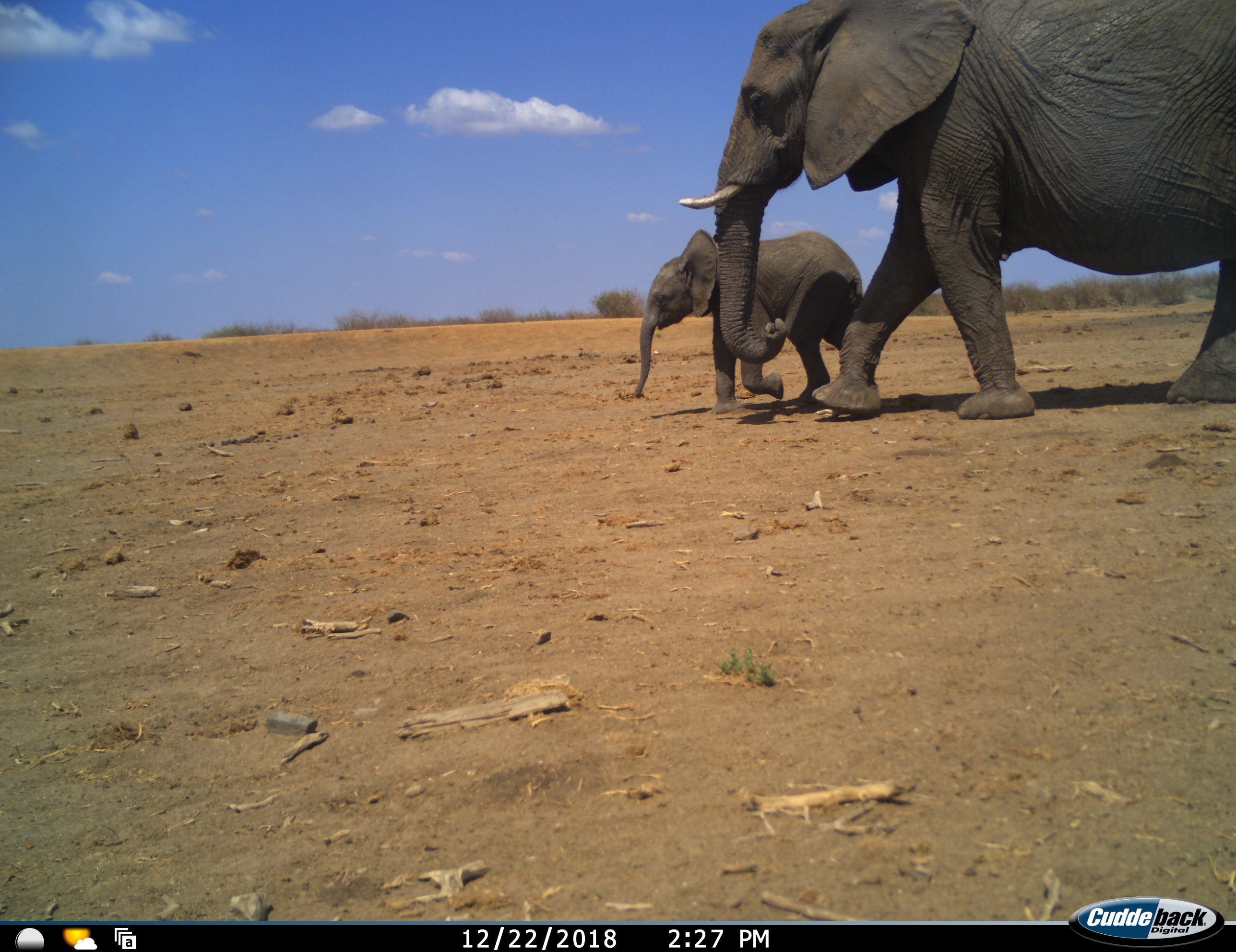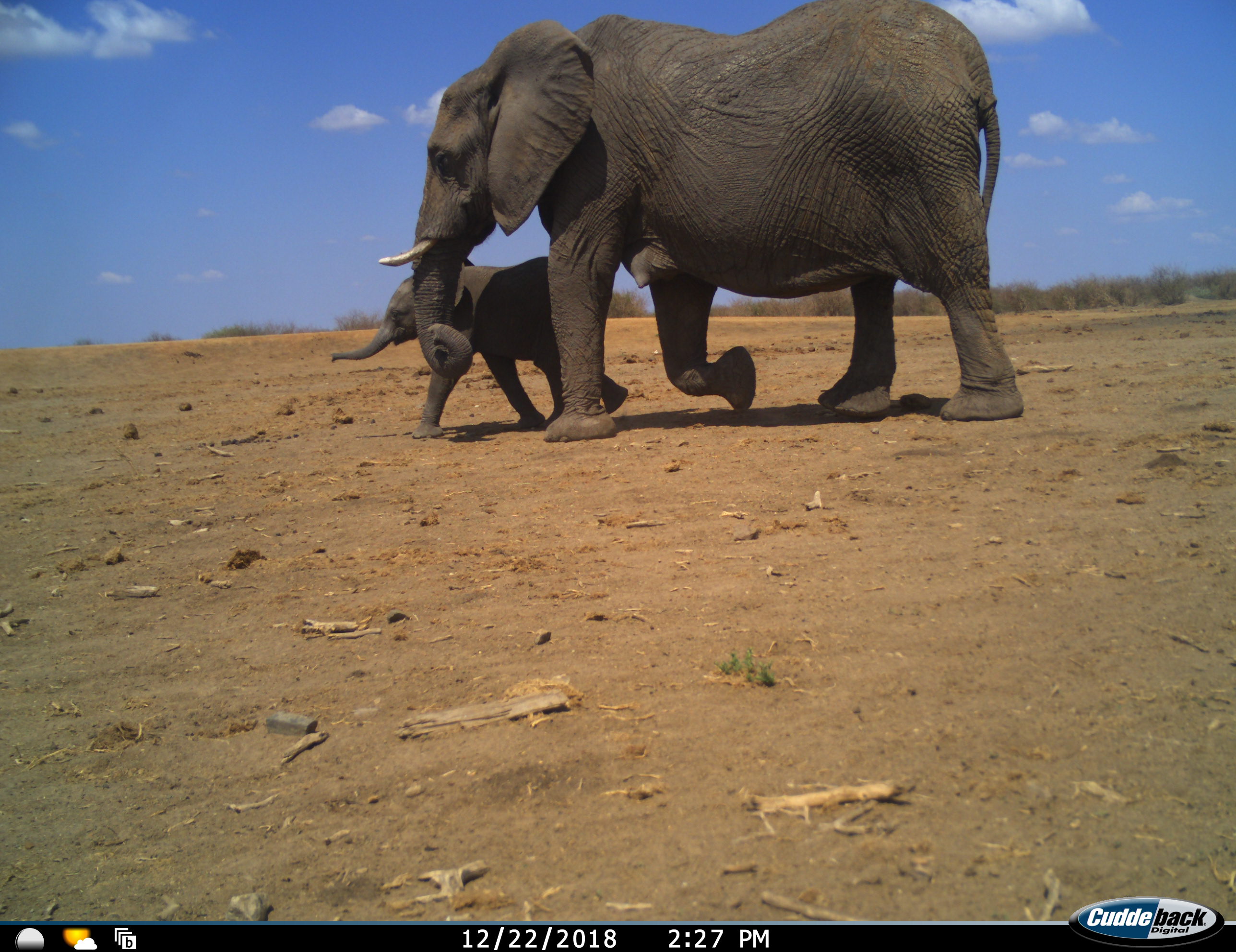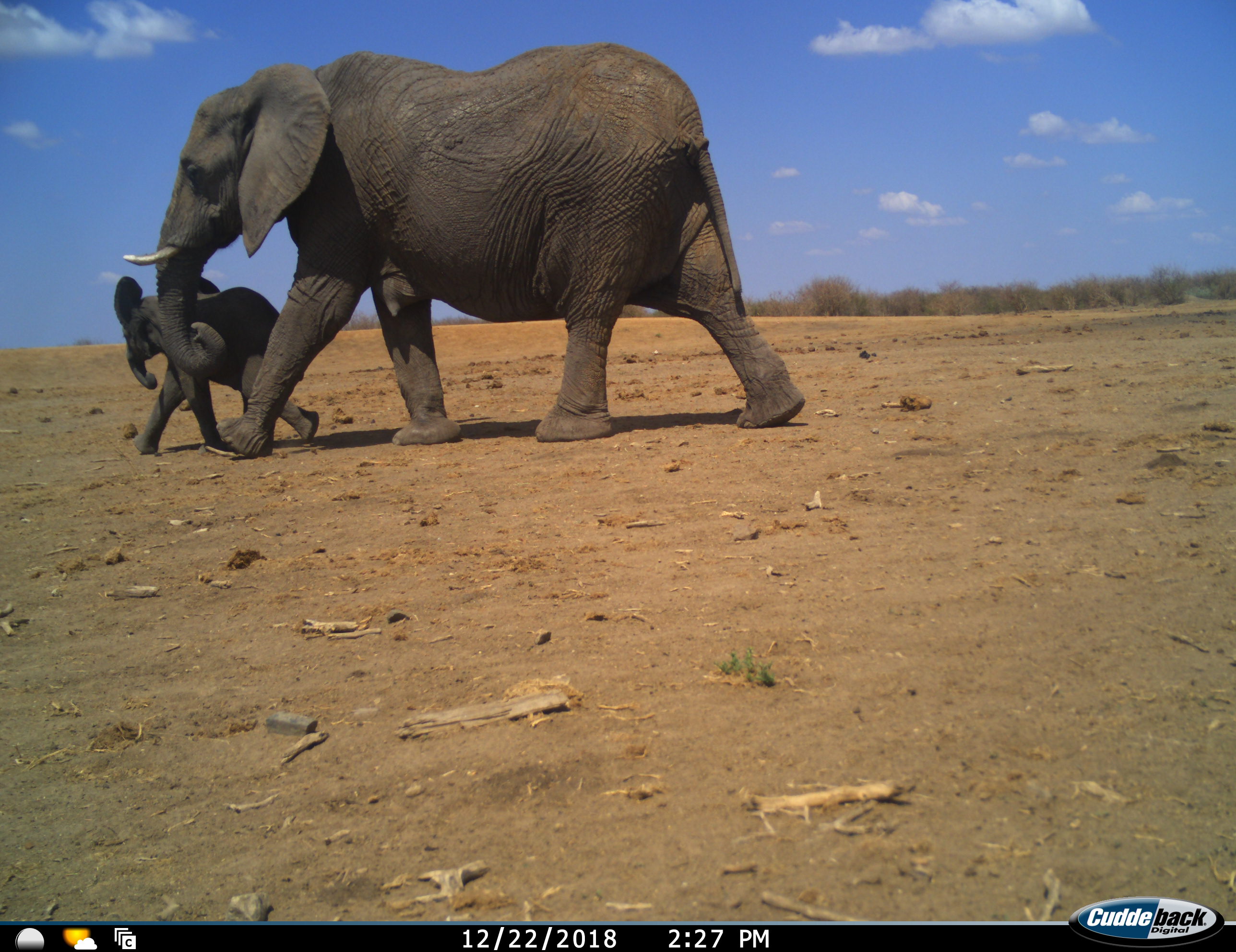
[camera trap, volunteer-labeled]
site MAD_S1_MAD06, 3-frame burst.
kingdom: Animalia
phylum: Chordata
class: Mammalia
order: Proboscidea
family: Elephantidae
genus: Loxodonta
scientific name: Loxodonta africana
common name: african bush elephant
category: elephant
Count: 2.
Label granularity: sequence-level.